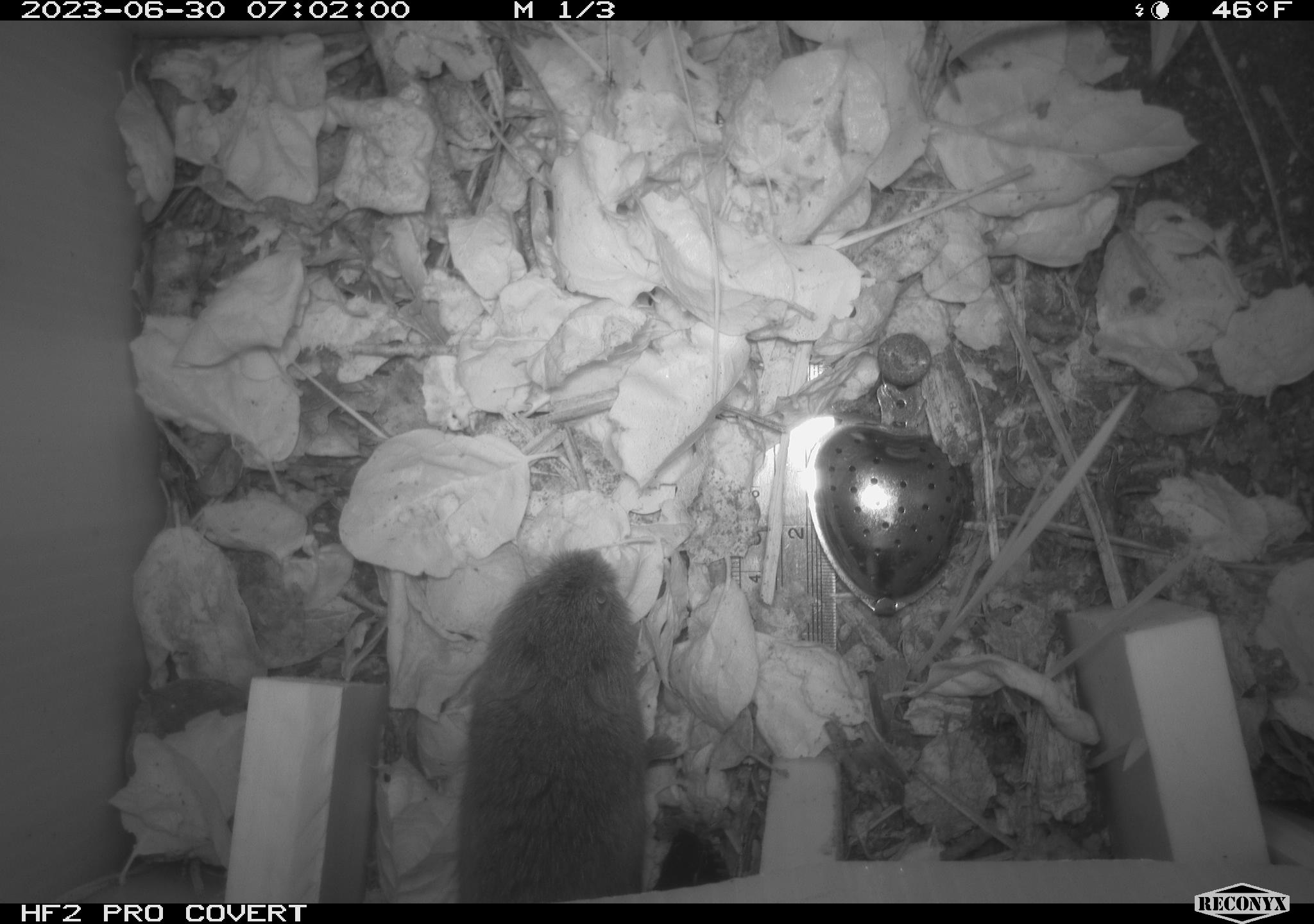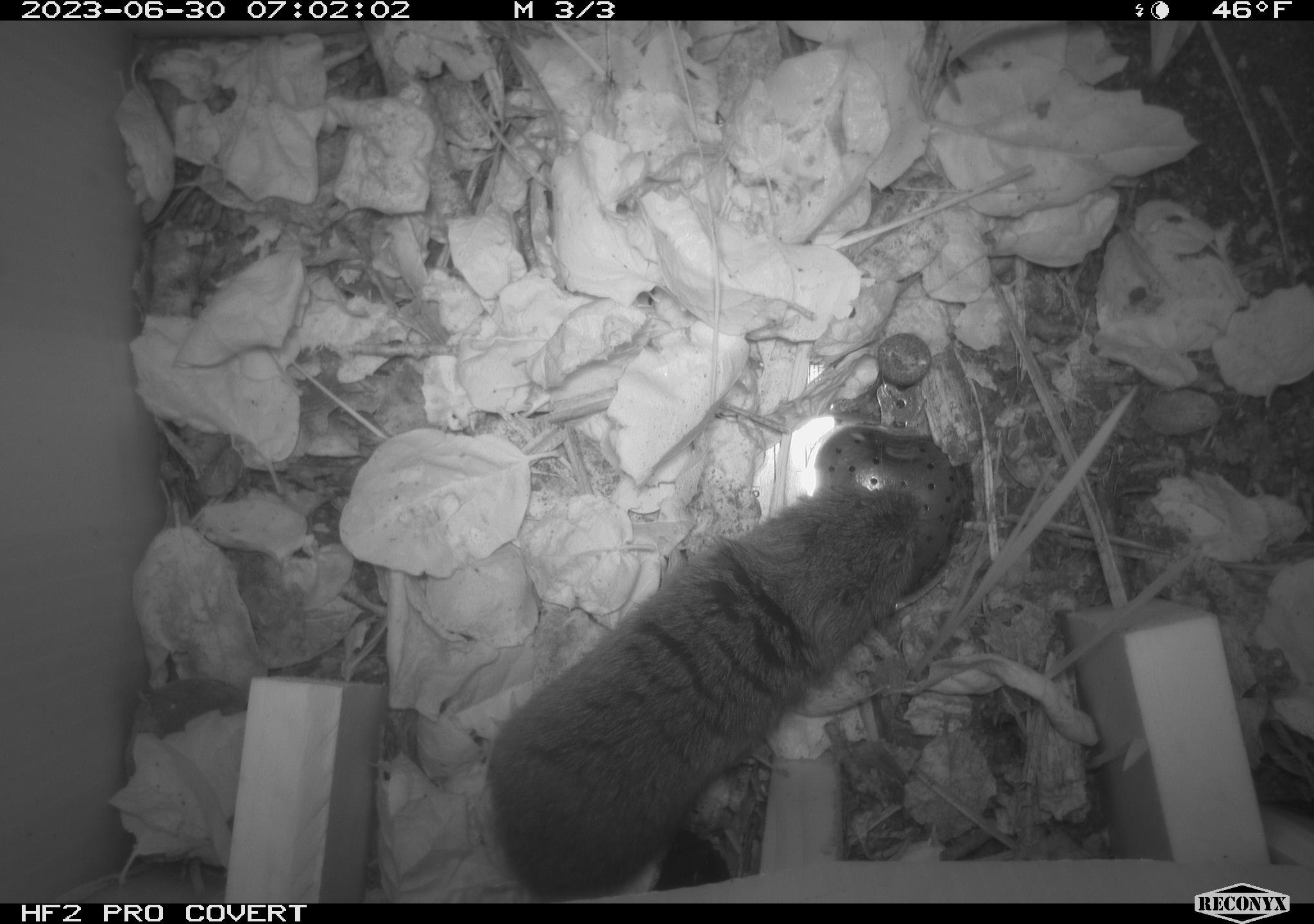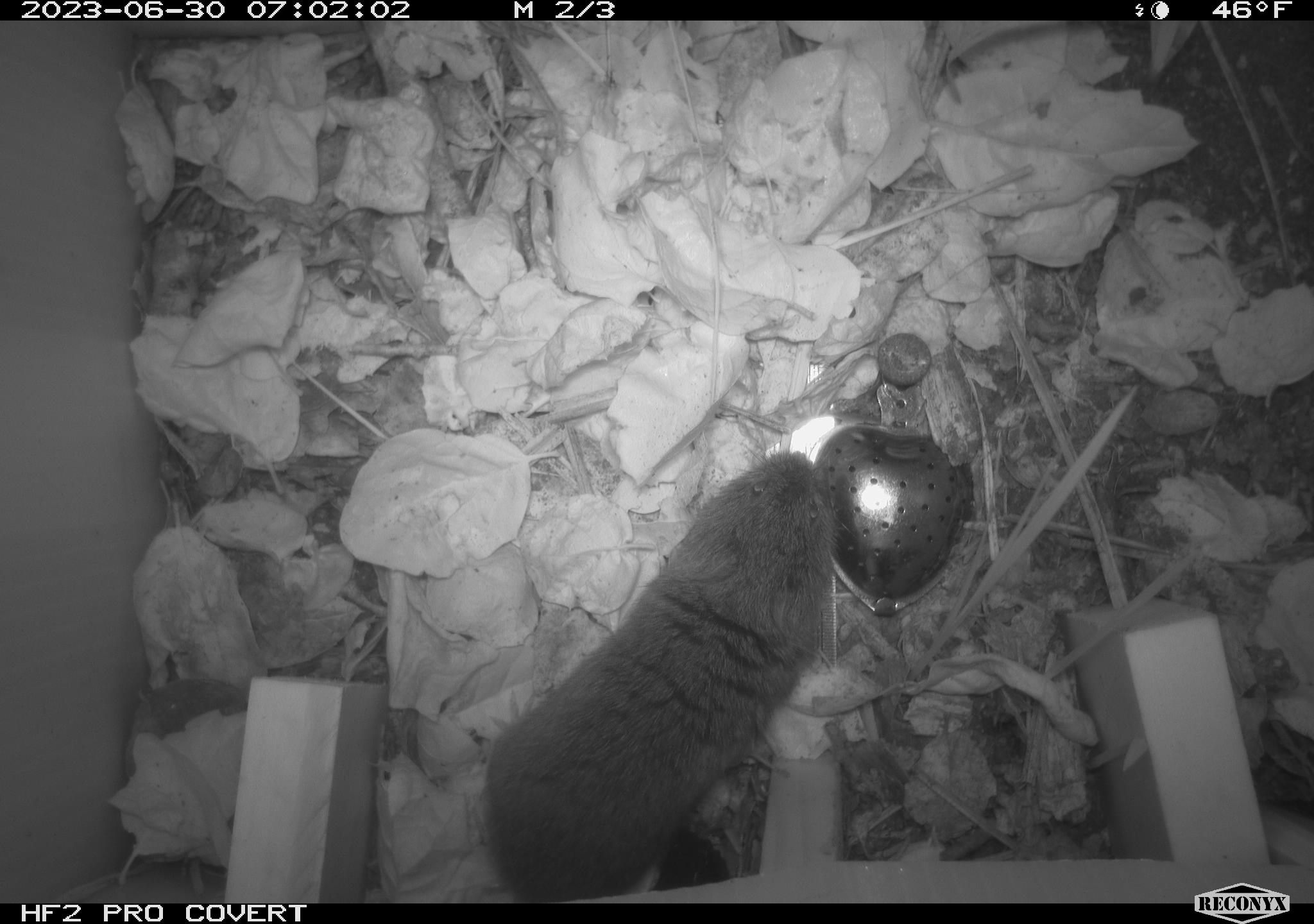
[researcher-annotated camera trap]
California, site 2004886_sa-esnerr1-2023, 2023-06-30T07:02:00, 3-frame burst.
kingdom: Animalia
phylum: Chordata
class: Mammalia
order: Rodentia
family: Cricetidae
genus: Microtus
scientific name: Microtus californicus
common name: california vole